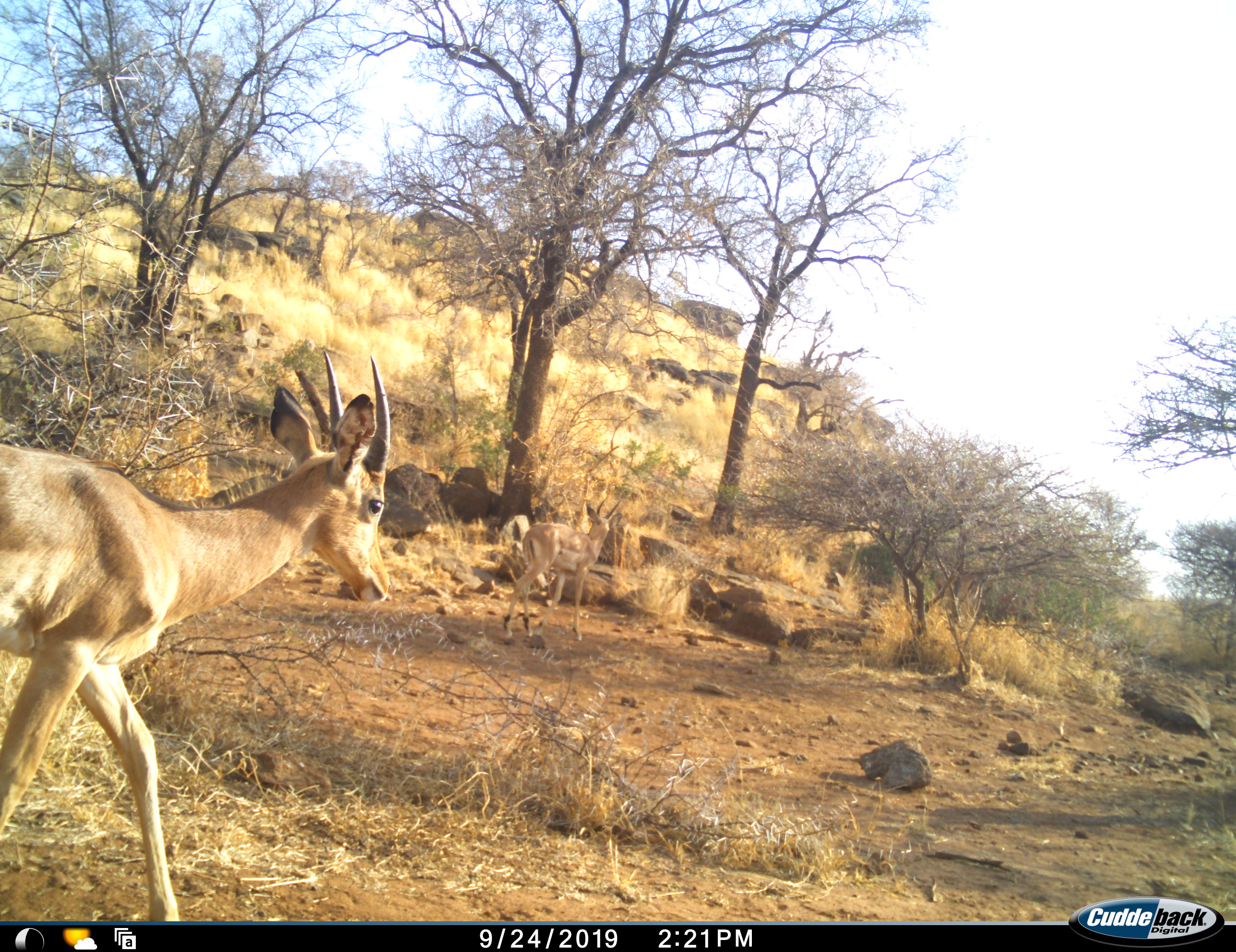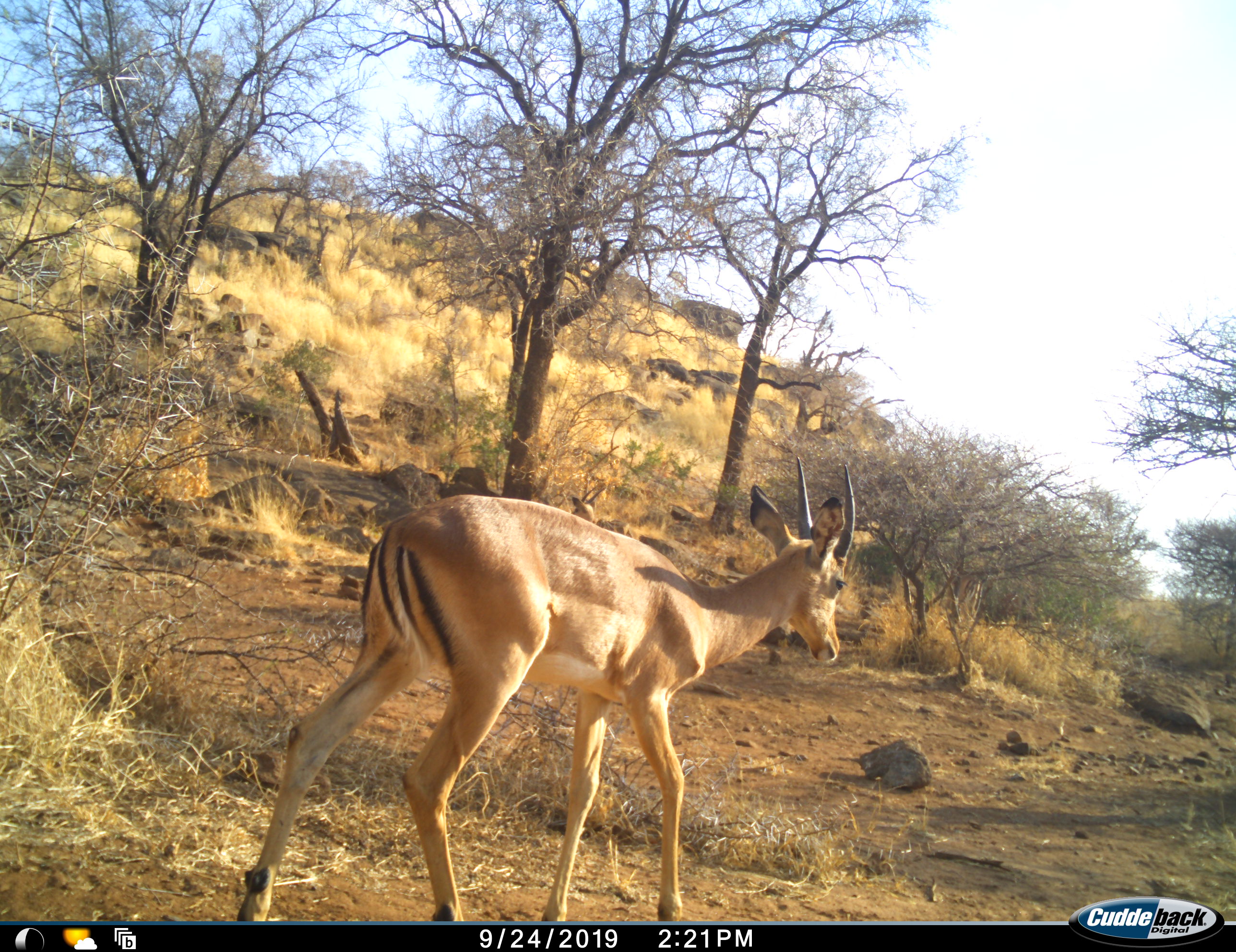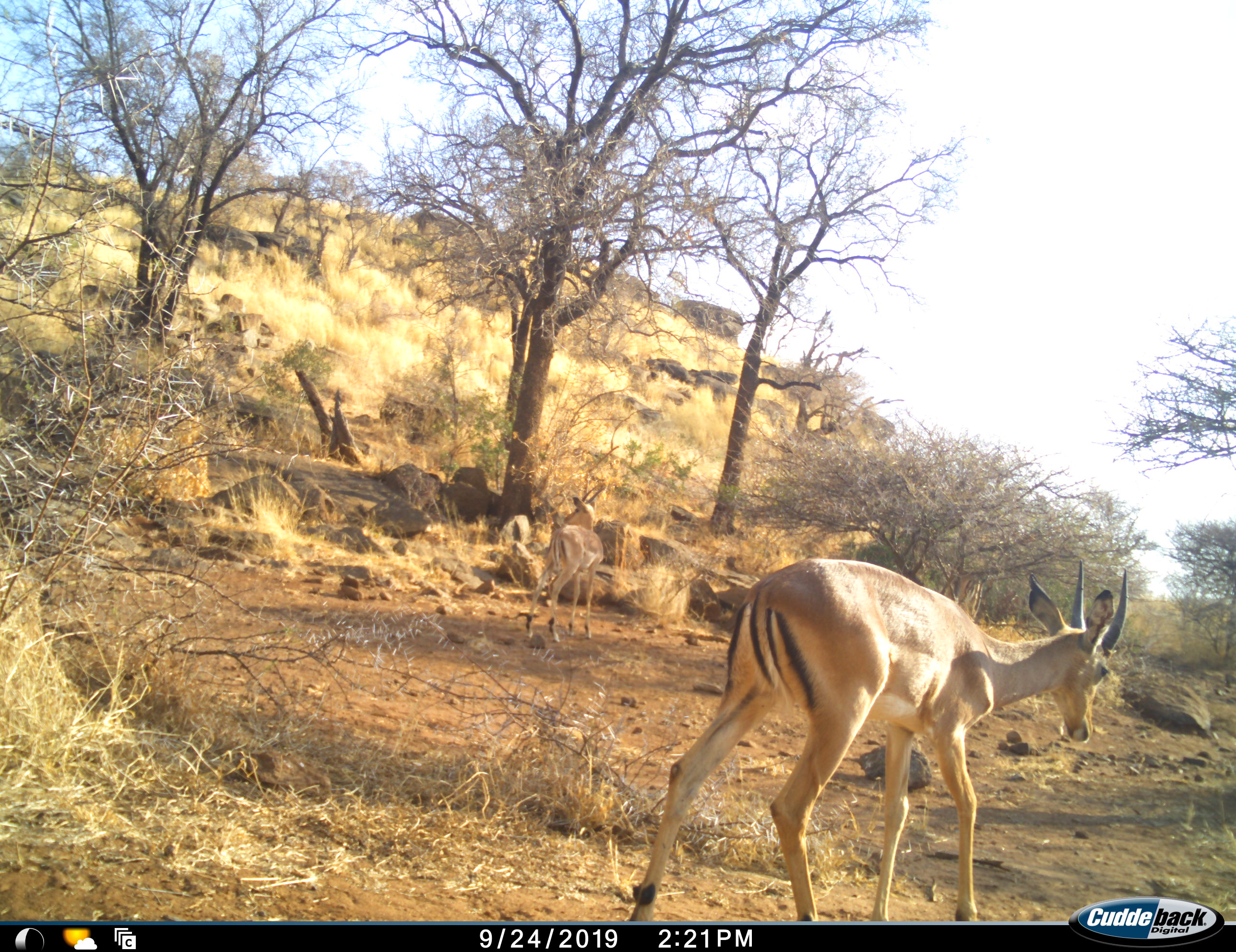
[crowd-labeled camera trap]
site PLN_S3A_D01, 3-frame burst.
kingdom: Animalia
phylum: Chordata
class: Mammalia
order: Artiodactyla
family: Bovidae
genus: Aepyceros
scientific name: Aepyceros melampus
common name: impala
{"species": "impala (Aepyceros melampus)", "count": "2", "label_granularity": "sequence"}